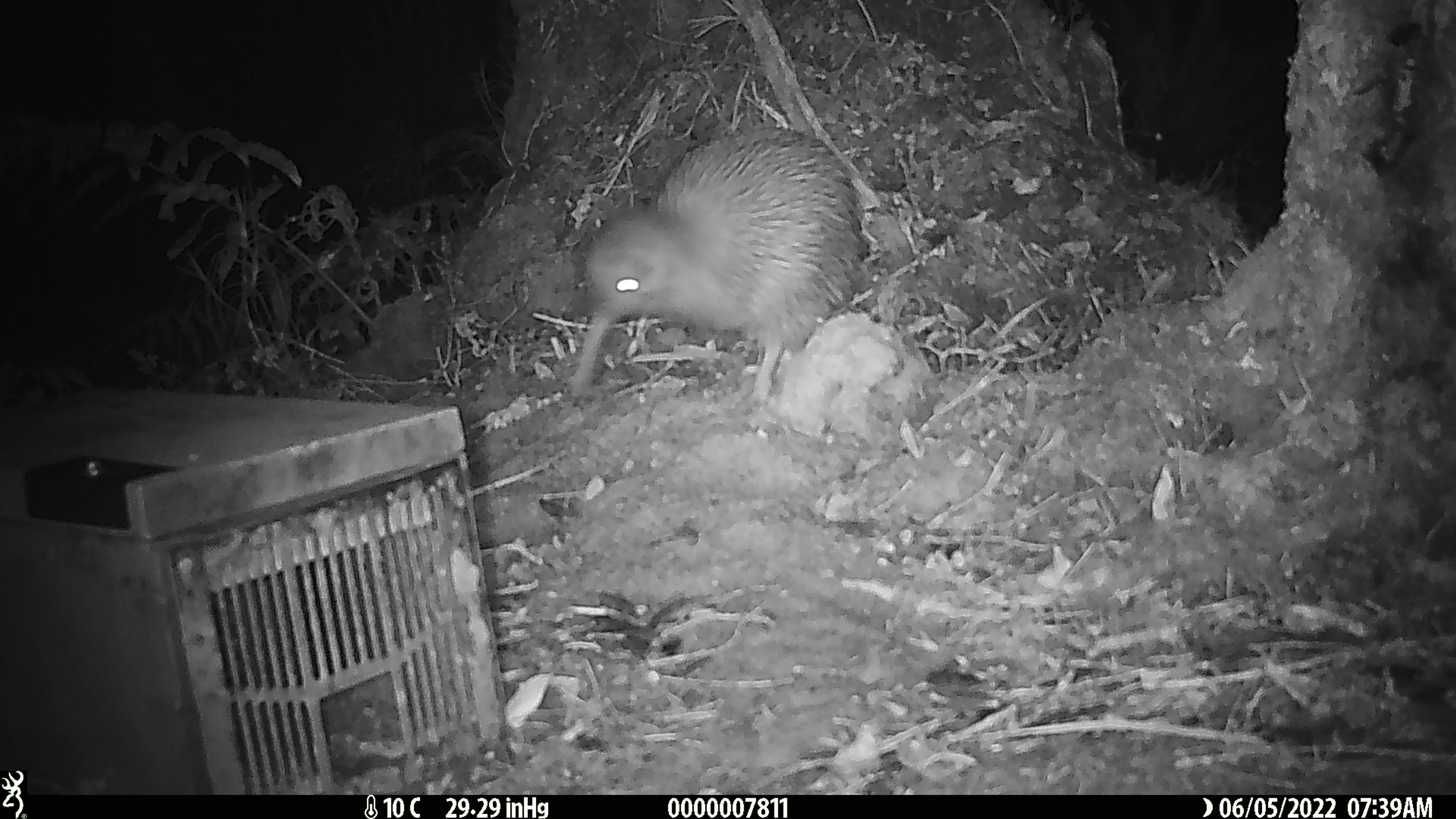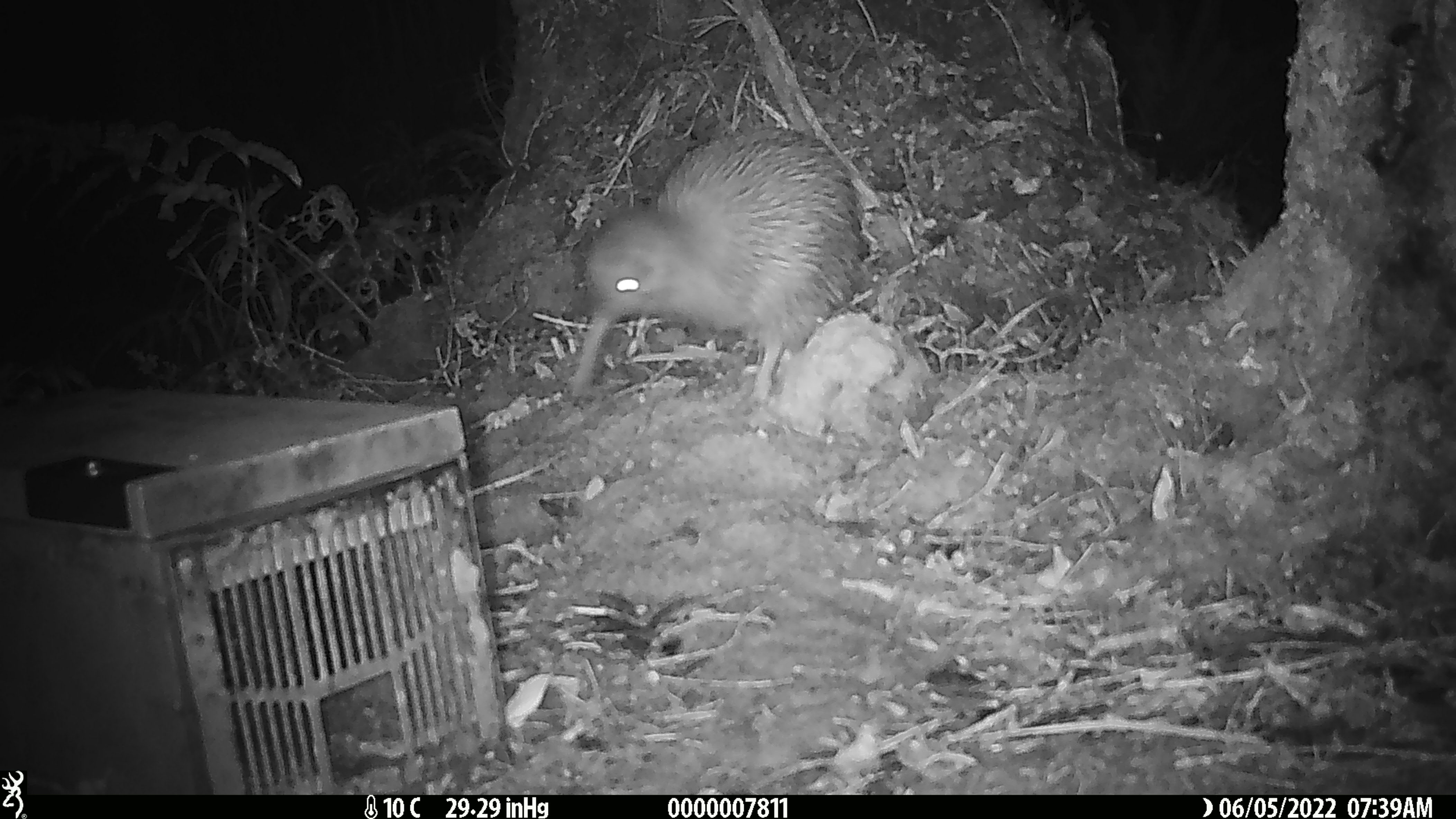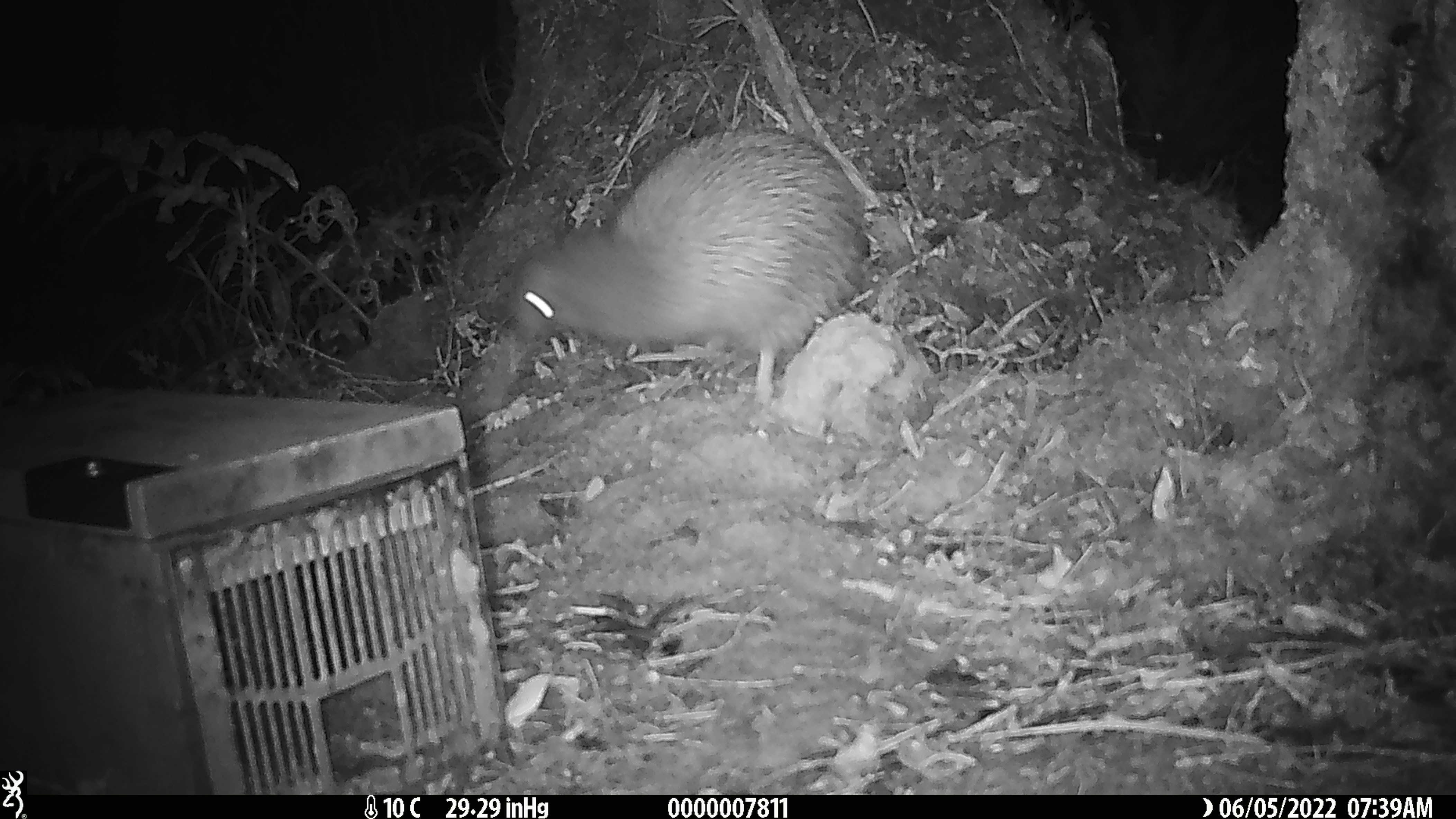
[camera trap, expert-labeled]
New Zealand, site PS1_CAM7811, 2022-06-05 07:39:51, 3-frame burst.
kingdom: Animalia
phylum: Chordata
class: Aves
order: Apterygiformes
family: Apterygidae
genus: Apteryx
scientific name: Apteryx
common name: kiwi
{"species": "kiwi (Apteryx)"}